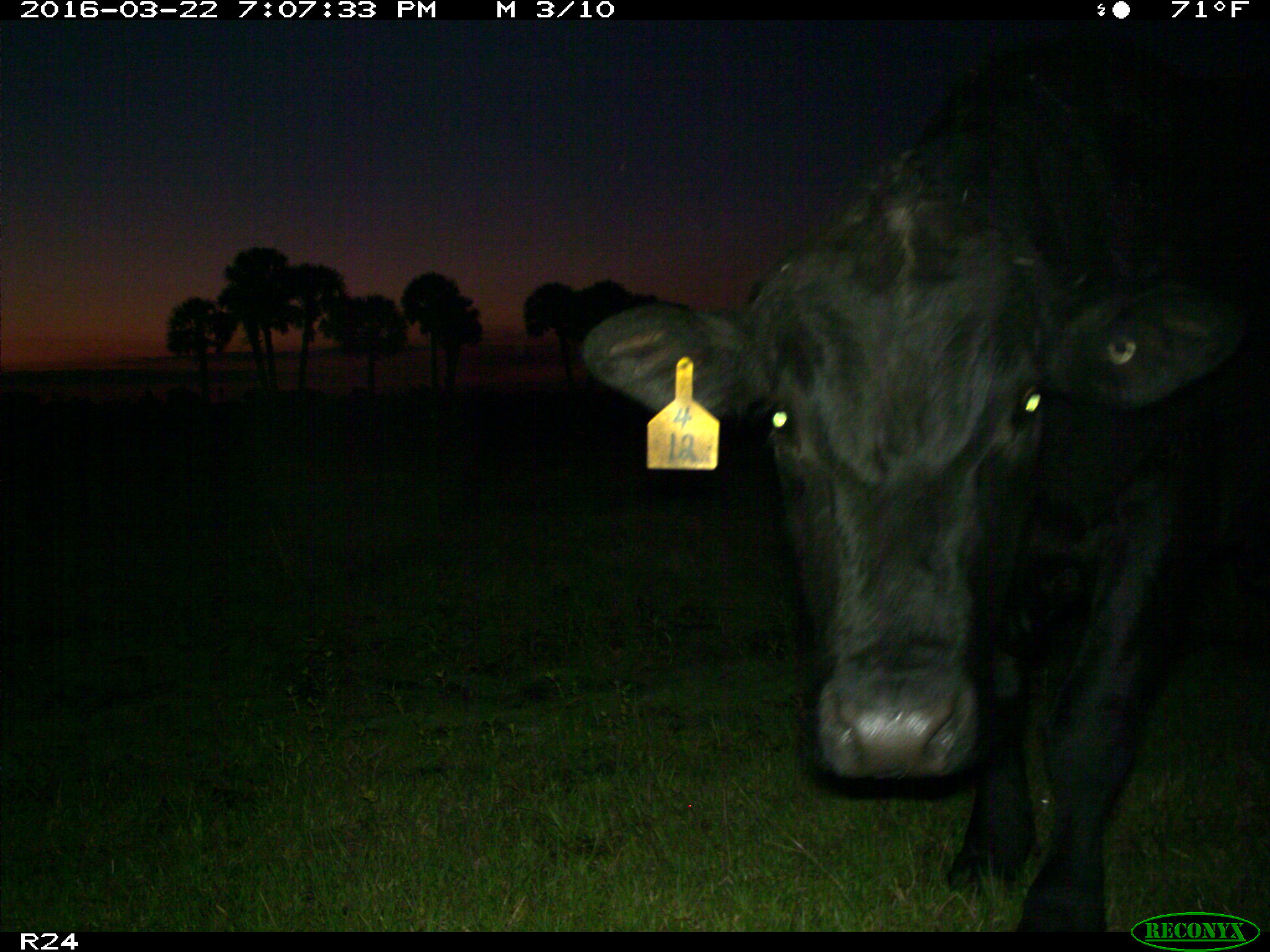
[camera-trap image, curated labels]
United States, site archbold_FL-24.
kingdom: Animalia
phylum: Chordata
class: Mammalia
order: Artiodactyla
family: Bovidae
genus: Bos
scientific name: Bos taurus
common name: domestic cow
Bos taurus (domestic cow).